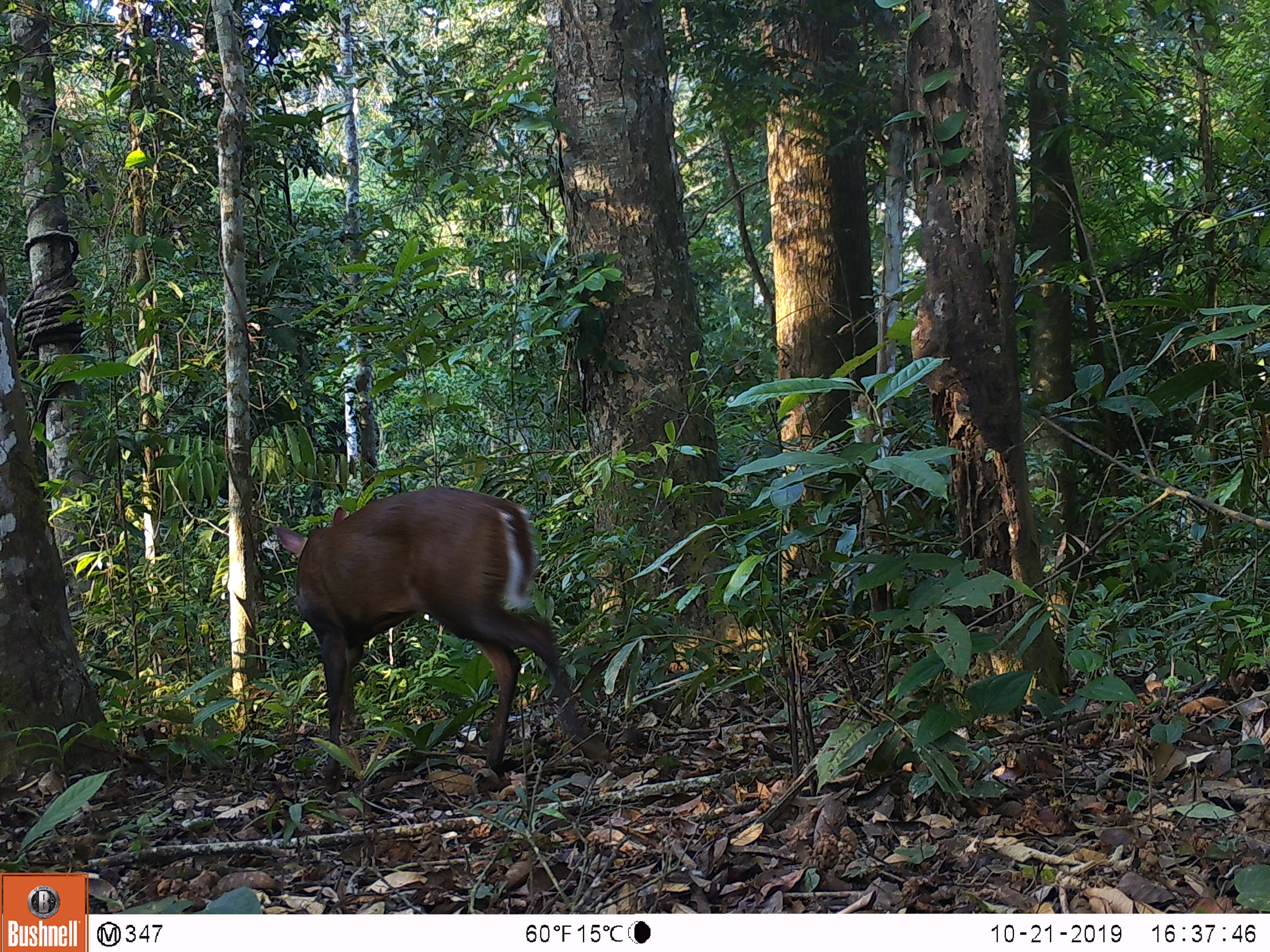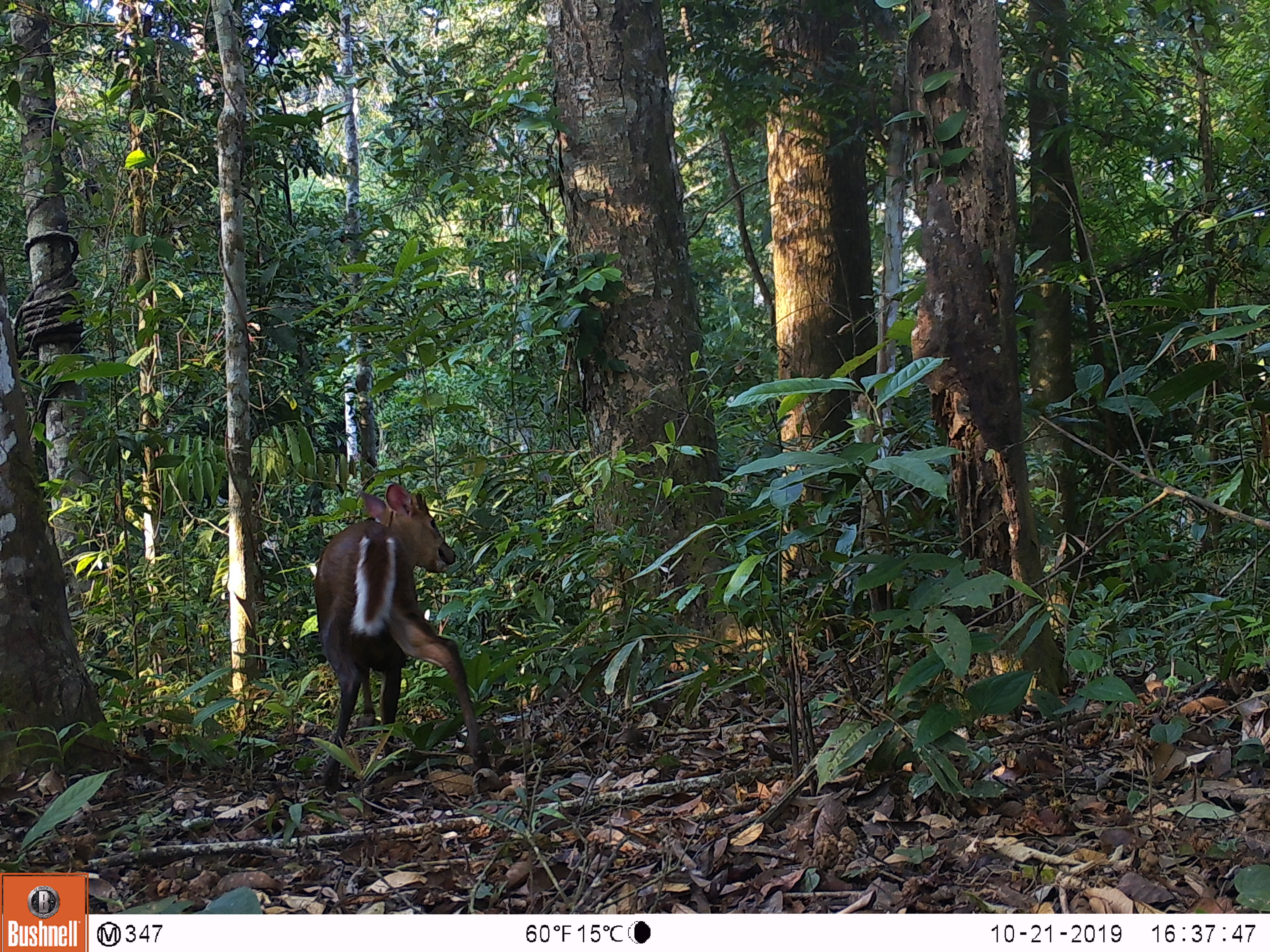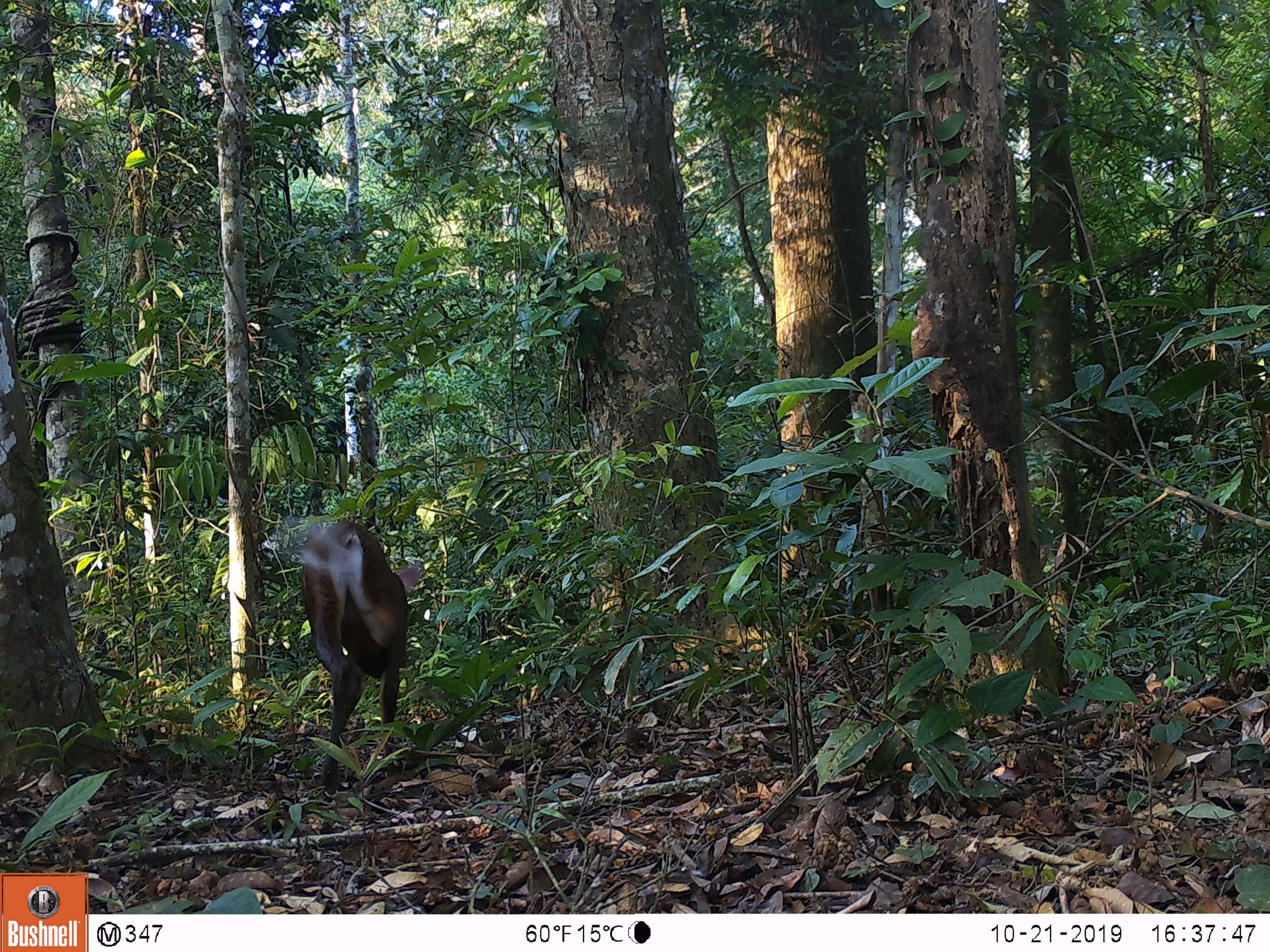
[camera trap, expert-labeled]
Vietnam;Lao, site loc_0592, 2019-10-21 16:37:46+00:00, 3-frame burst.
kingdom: Animalia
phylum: Chordata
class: Mammalia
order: Artiodactyla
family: Cervidae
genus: Muntiacus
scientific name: Muntiacus rooseveltorum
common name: roosevelt's muntjac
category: roosevelts muntjac group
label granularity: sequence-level